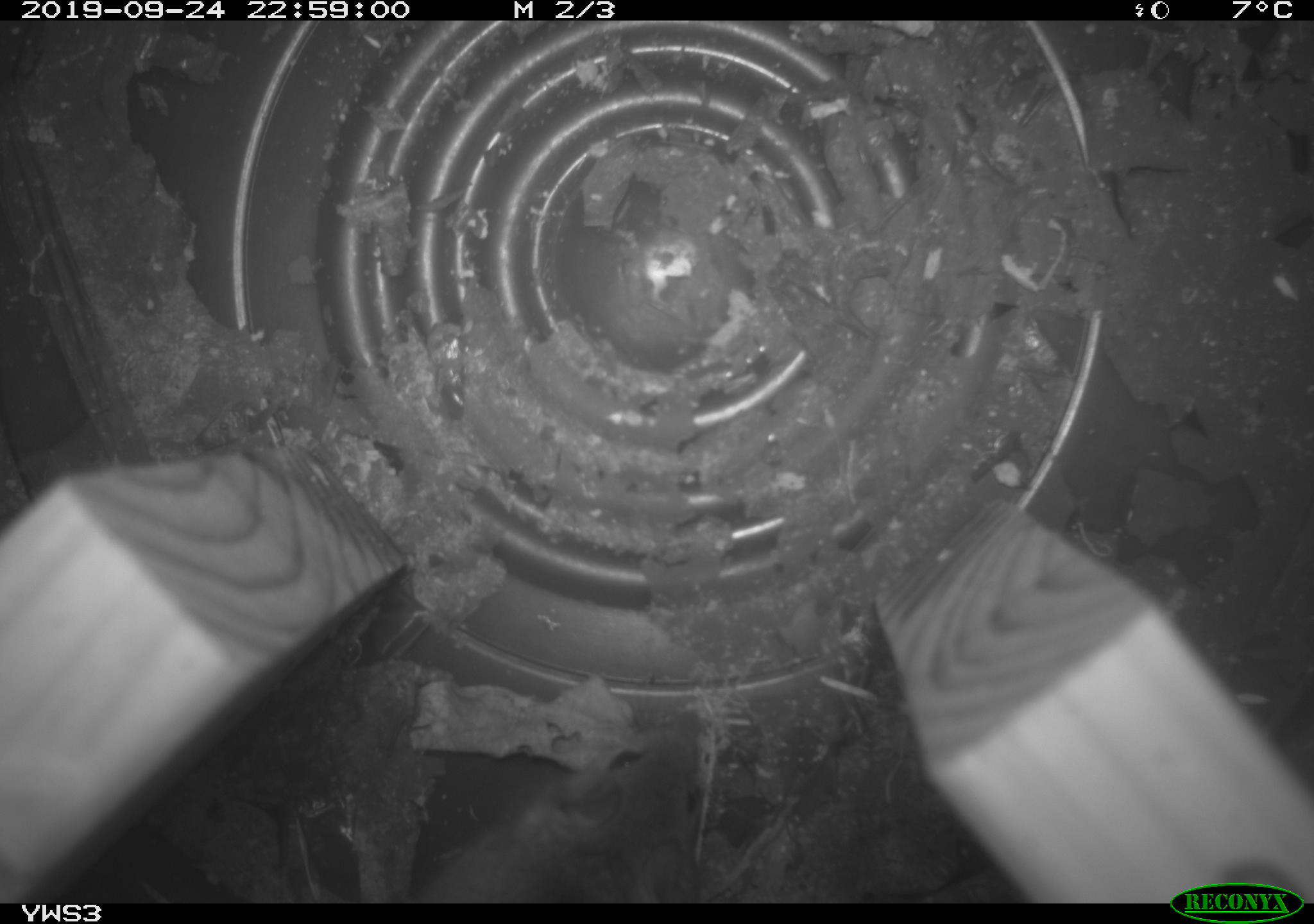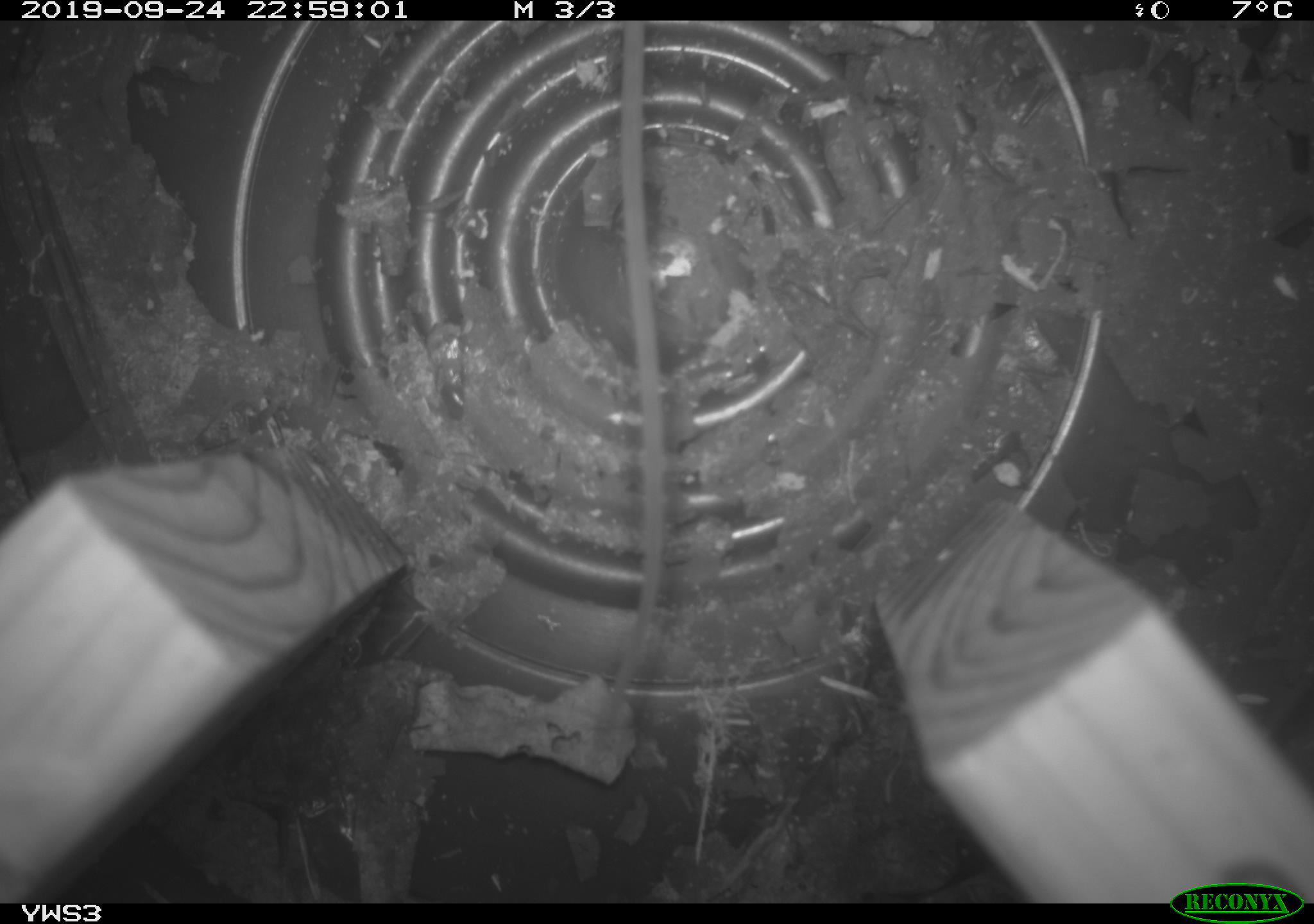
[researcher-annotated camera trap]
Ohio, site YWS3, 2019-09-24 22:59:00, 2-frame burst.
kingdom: Animalia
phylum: Chordata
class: Mammalia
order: Rodentia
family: Cricetidae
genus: Peromyscus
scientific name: Peromyscus leucopus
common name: white-footed mouse